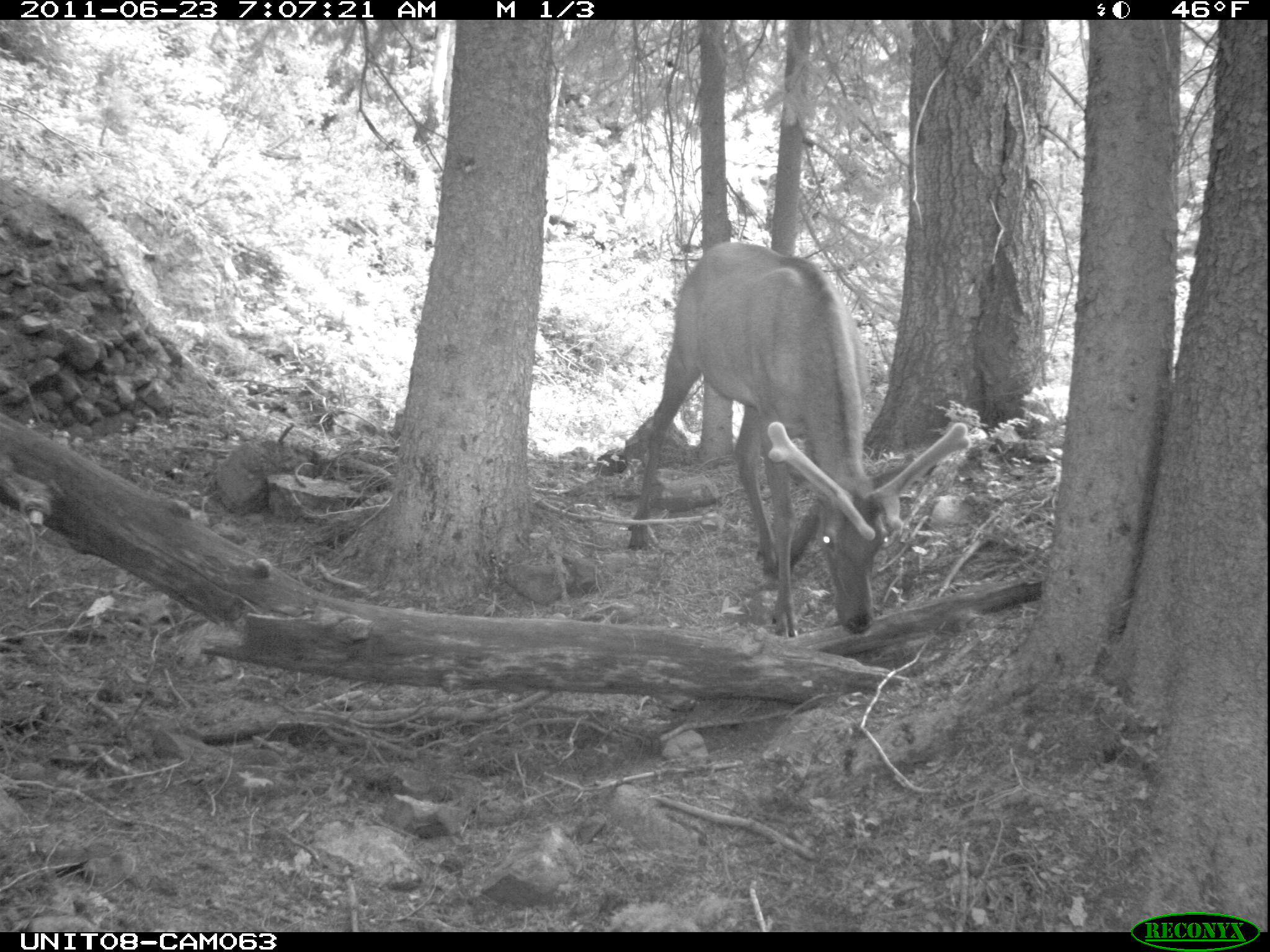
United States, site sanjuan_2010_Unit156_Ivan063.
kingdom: Animalia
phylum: Chordata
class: Mammalia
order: Artiodactyla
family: Cervidae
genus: Cervus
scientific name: Cervus elaphus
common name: red deer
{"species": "Cervus elaphus (red deer)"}